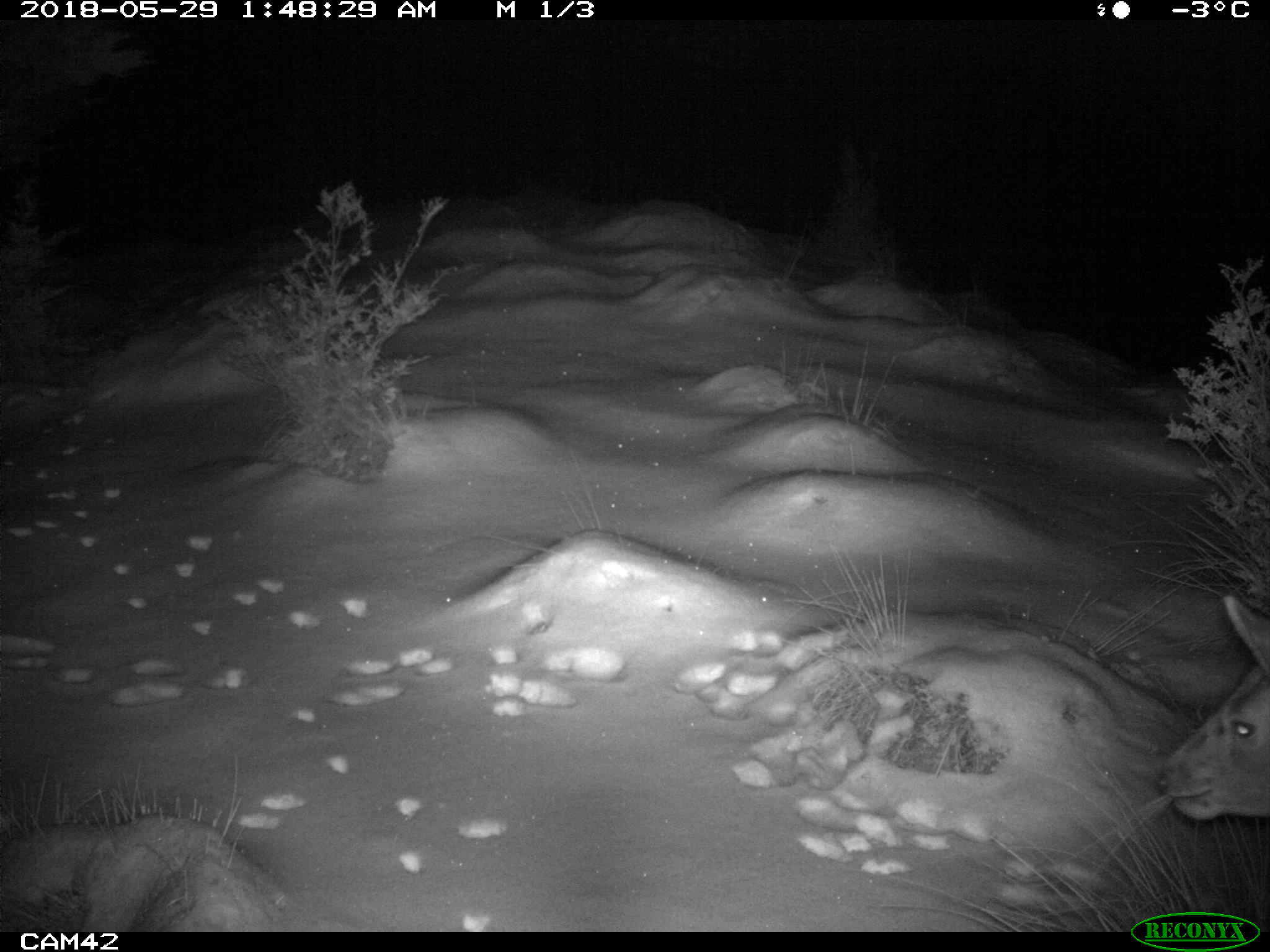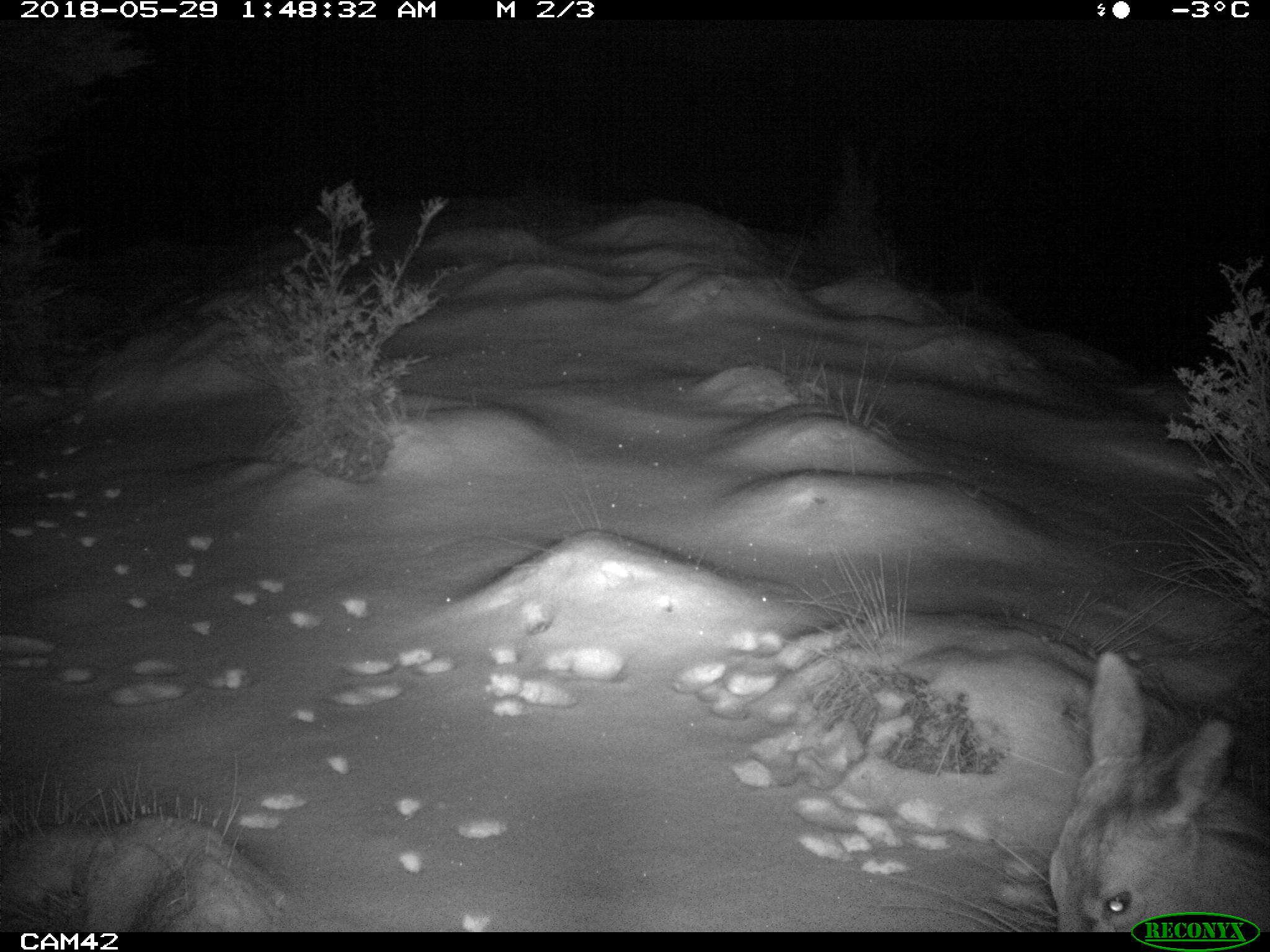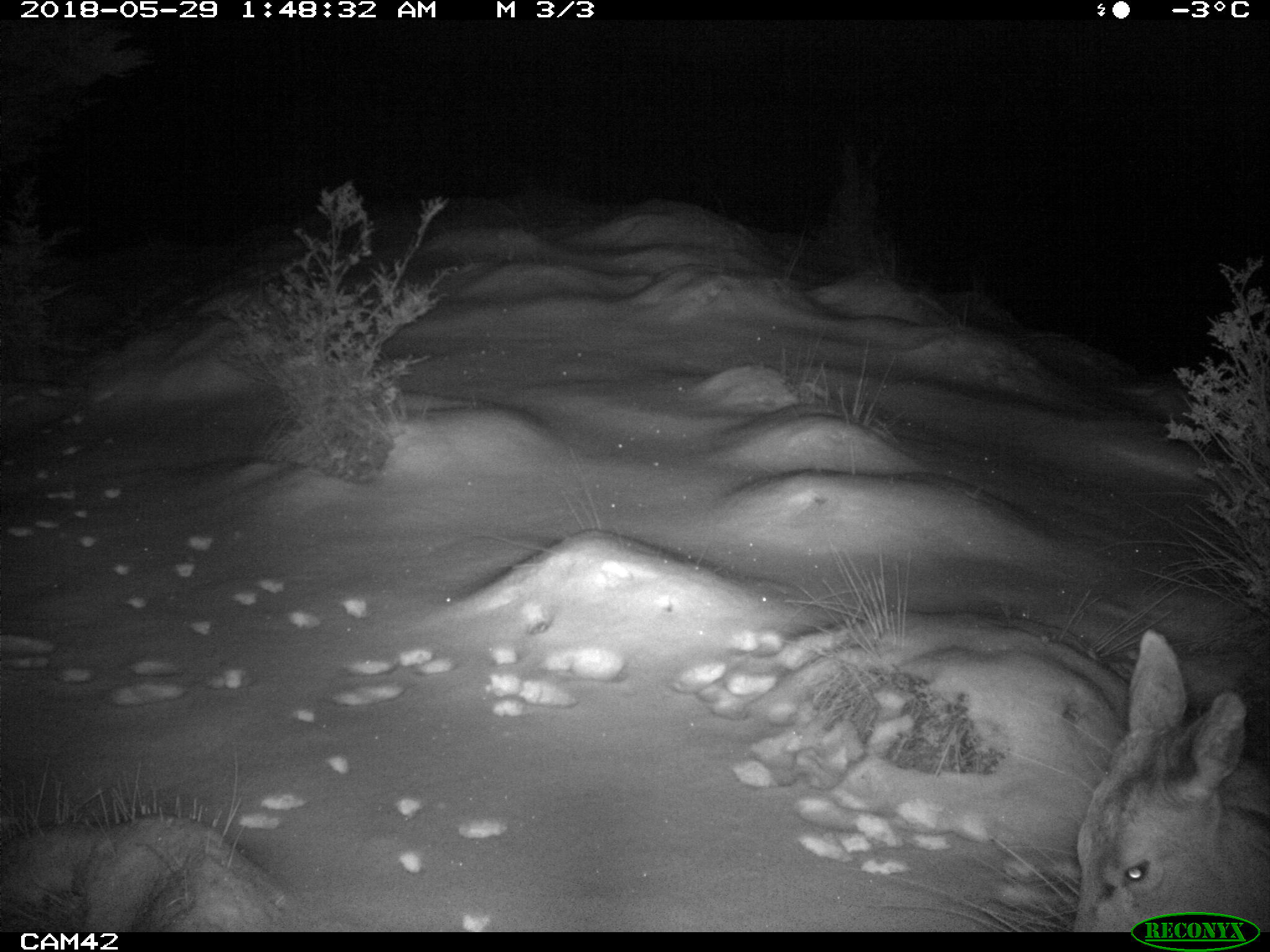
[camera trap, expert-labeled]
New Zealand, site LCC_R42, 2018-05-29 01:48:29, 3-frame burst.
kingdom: Animalia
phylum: Chordata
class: Mammalia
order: Artiodactyla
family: Cervidae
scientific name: Cervidae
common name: deer